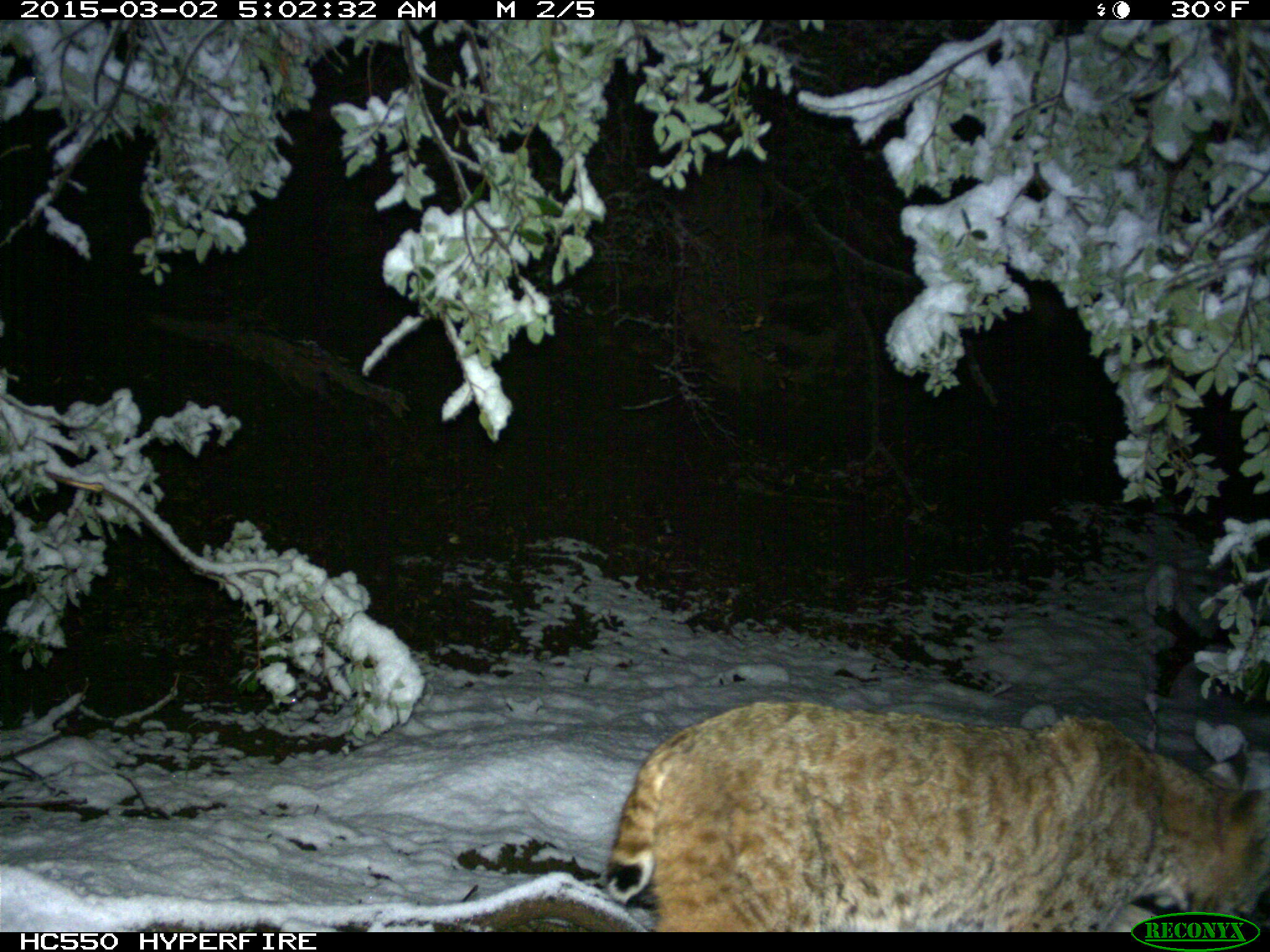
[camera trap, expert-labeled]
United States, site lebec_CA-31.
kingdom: Animalia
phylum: Chordata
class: Mammalia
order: Carnivora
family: Felidae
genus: Lynx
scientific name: Lynx rufus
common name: bobcat